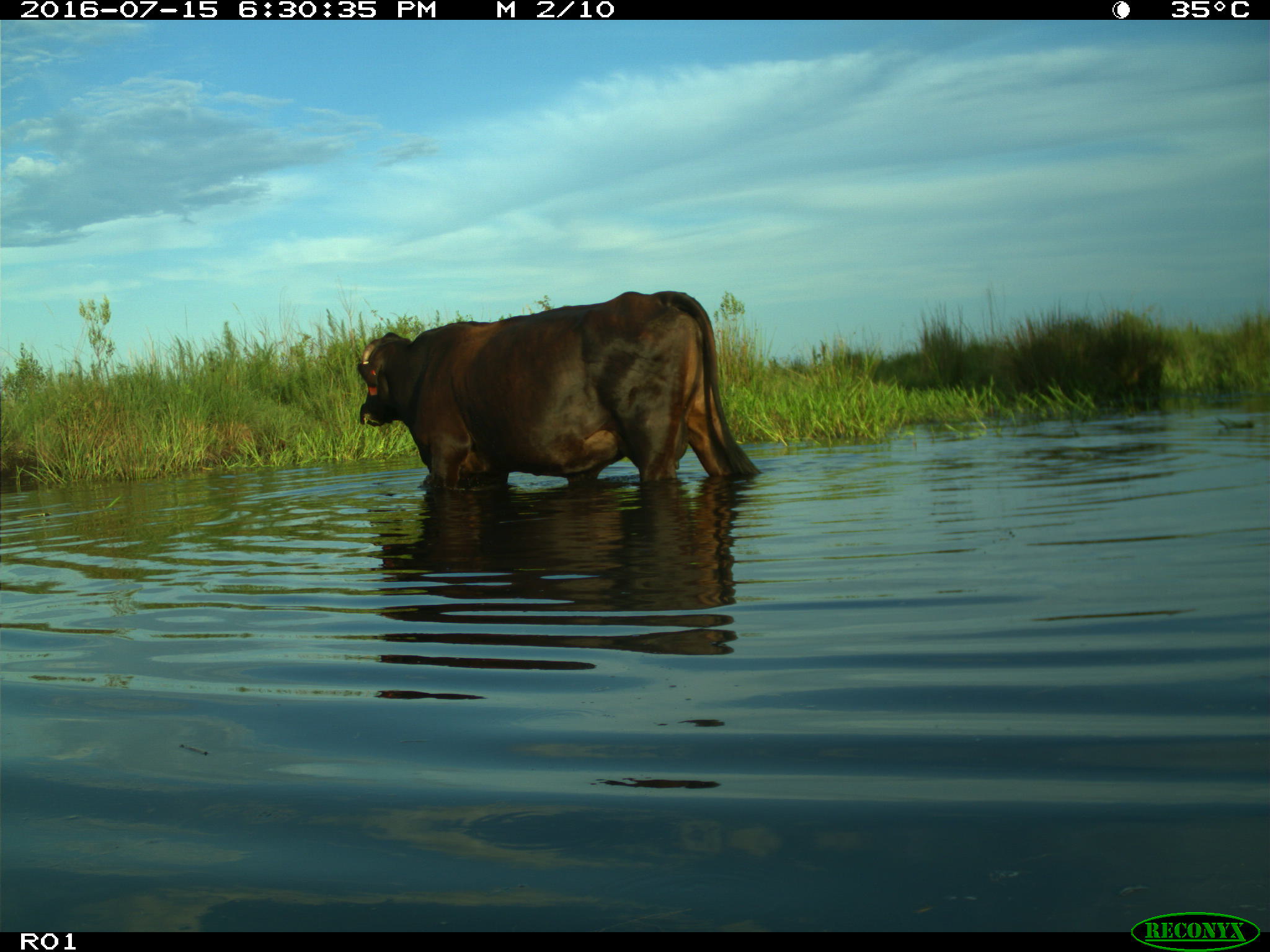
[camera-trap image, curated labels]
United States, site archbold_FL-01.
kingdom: Animalia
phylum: Chordata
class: Mammalia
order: Artiodactyla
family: Bovidae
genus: Bos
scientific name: Bos taurus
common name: domestic cow